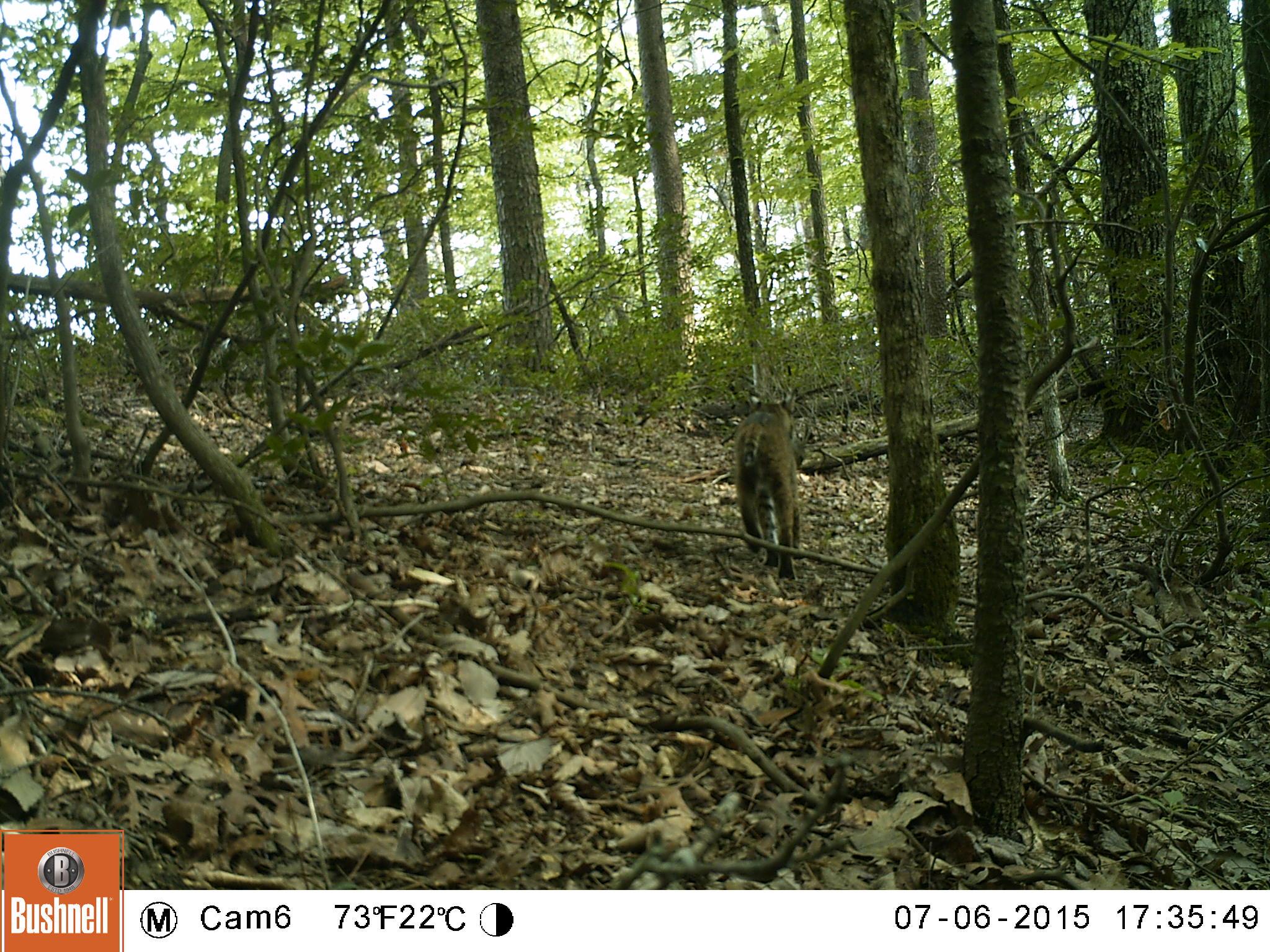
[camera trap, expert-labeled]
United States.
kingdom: Animalia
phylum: Chordata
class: Mammalia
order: Carnivora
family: Felidae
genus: Lynx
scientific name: Lynx rufus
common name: bobcat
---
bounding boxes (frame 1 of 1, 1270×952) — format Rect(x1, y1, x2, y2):
Bobcat: Rect(737, 376, 808, 591)